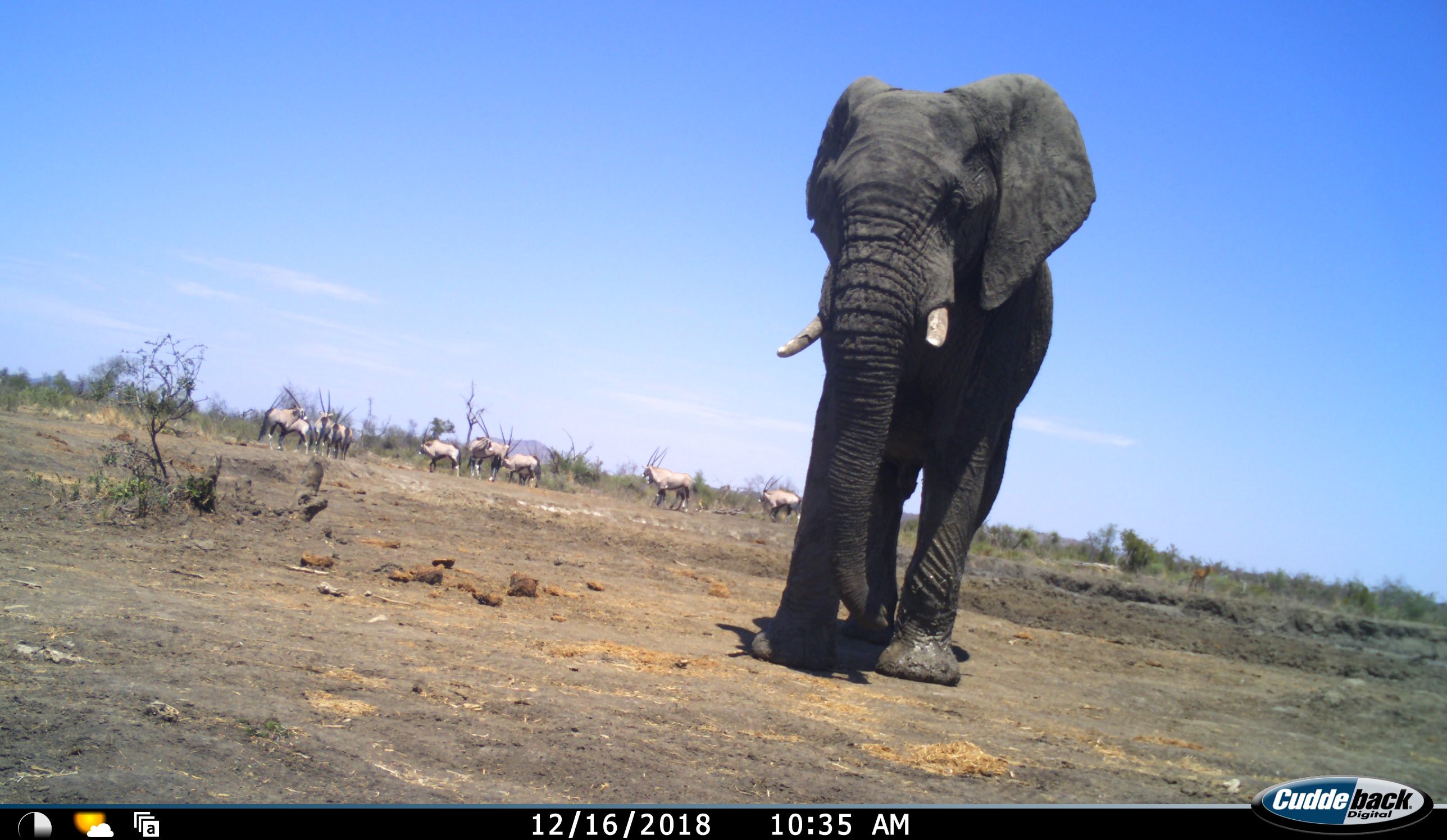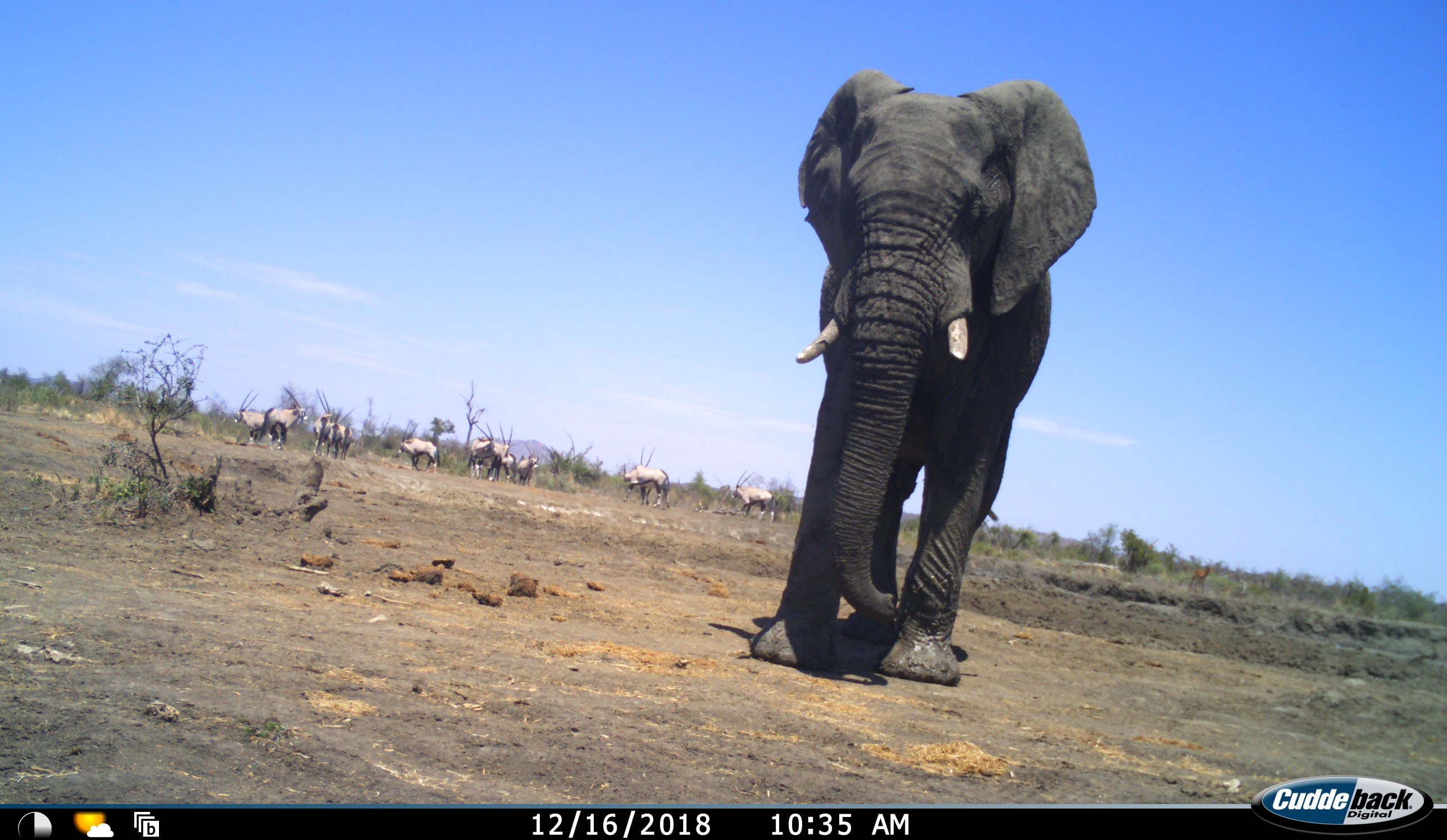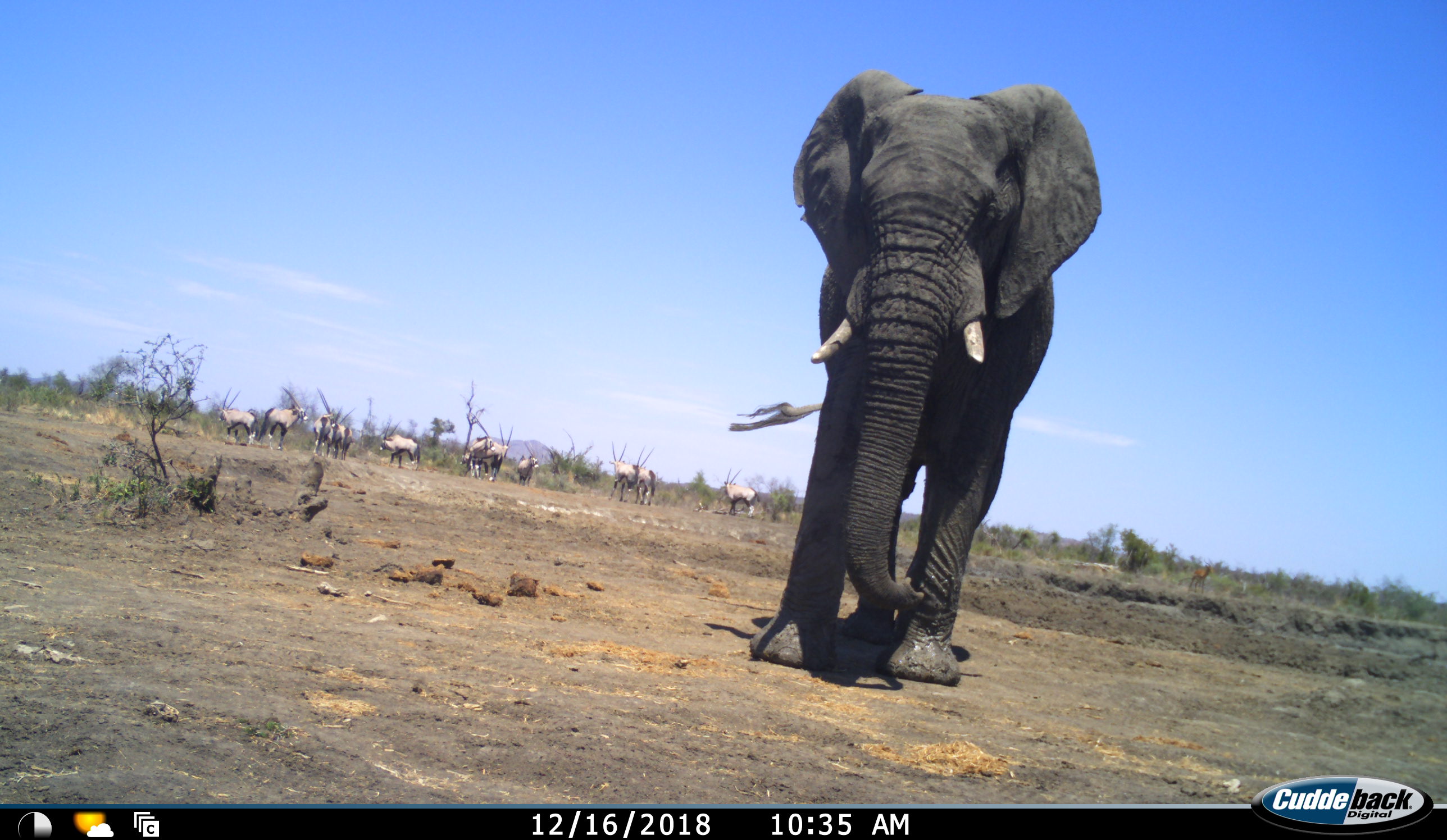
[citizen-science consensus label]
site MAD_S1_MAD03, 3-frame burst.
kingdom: Animalia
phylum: Chordata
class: Mammalia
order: Proboscidea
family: Elephantidae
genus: Loxodonta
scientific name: Loxodonta africana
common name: african bush elephant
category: elephant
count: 1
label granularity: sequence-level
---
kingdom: Animalia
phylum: Chordata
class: Mammalia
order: Artiodactyla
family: Bovidae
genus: Oryx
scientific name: Oryx gazella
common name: gemsbok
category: oryx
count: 11-50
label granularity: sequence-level